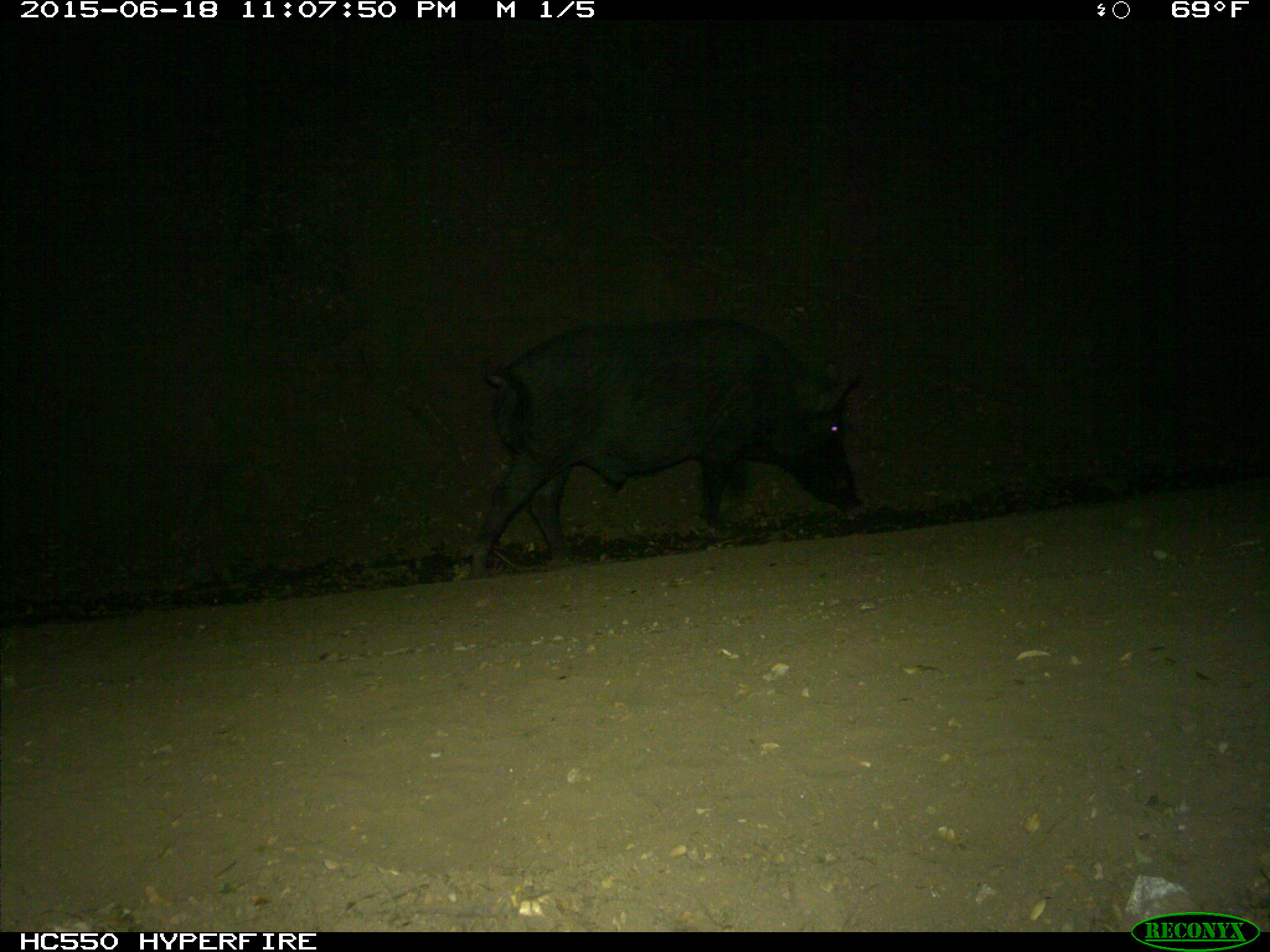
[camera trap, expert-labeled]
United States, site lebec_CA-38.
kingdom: Animalia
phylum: Chordata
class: Mammalia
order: Artiodactyla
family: Suidae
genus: Sus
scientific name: Sus scrofa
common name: wild boar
Sus scrofa (wild boar).